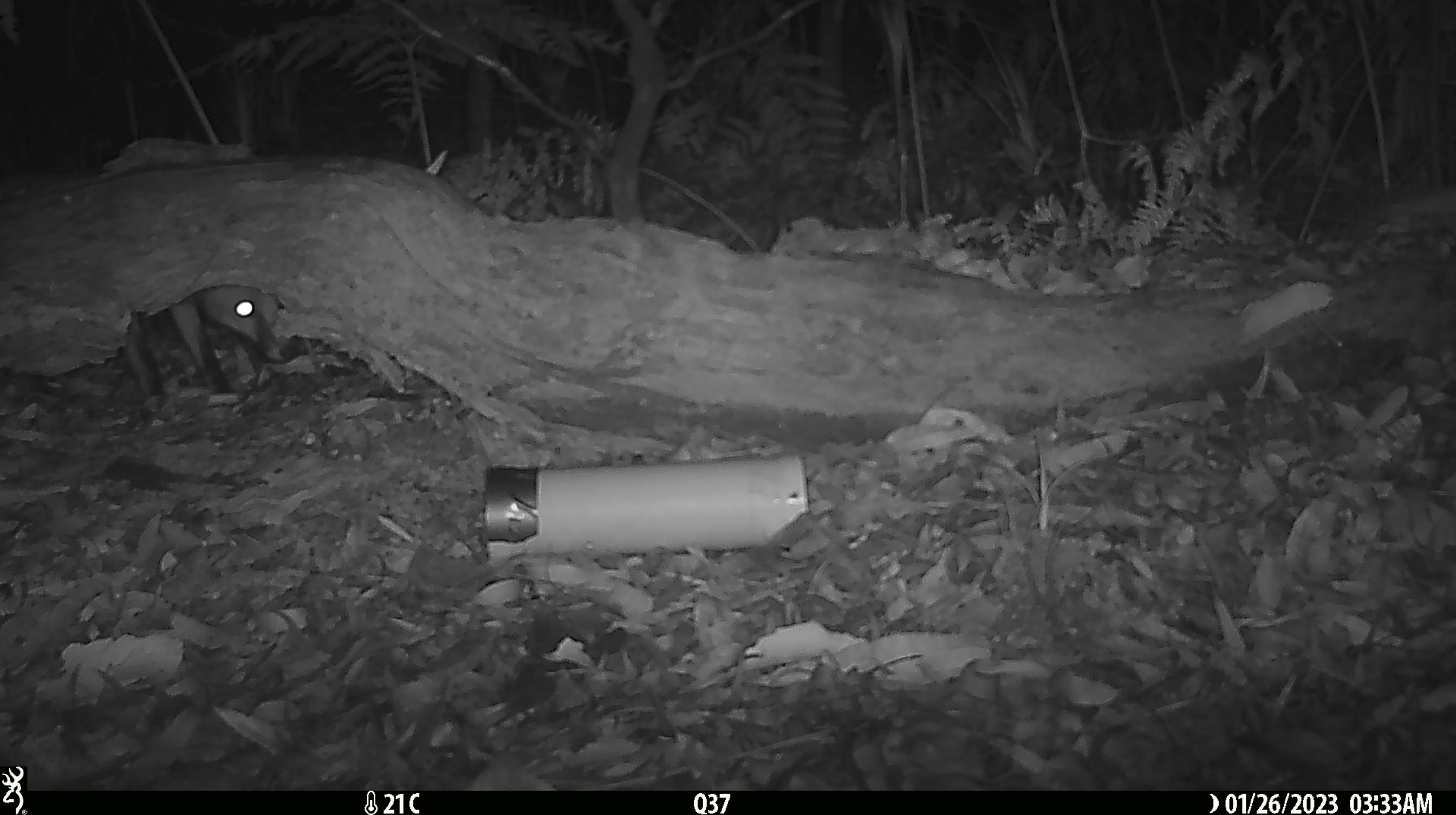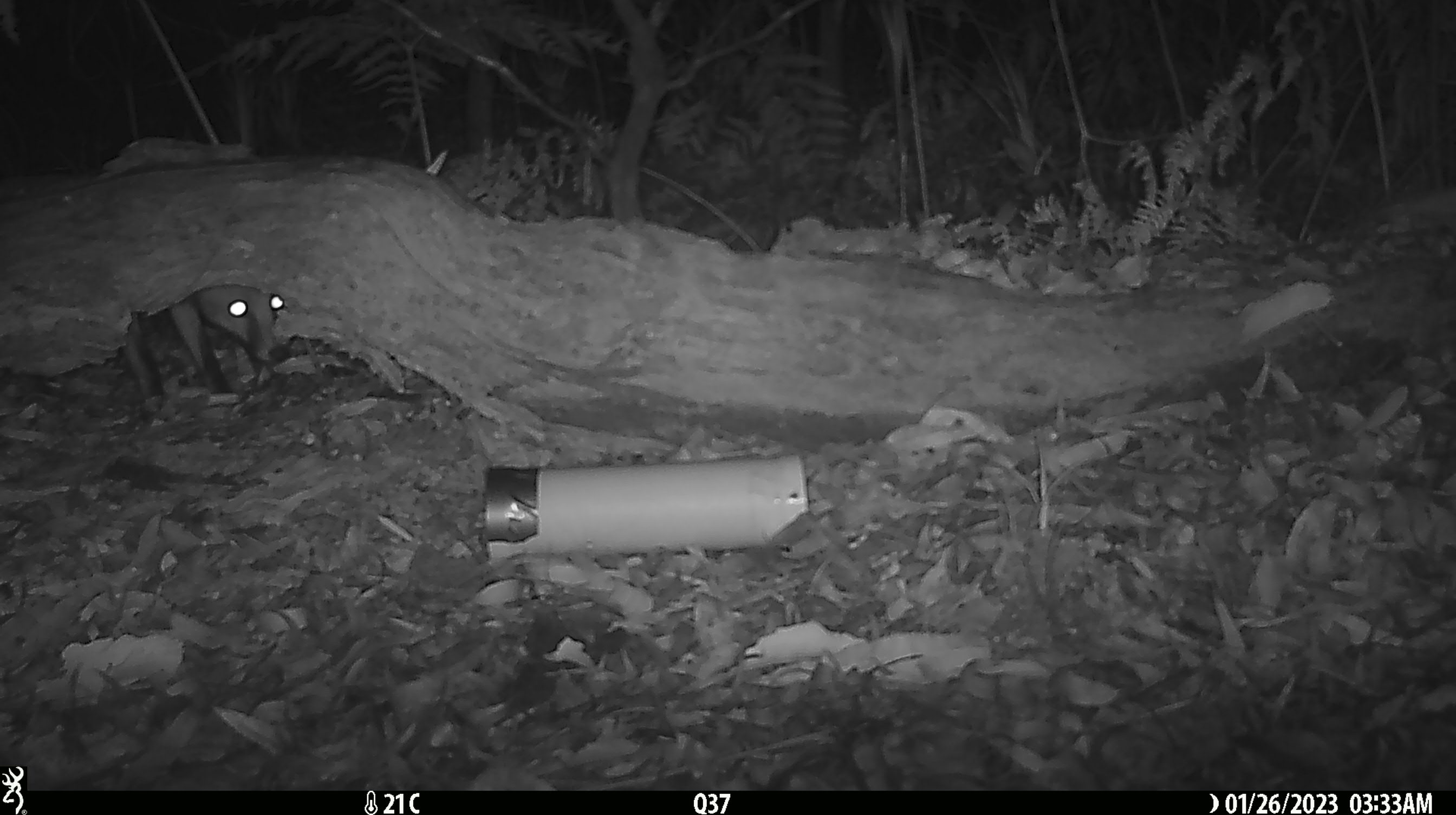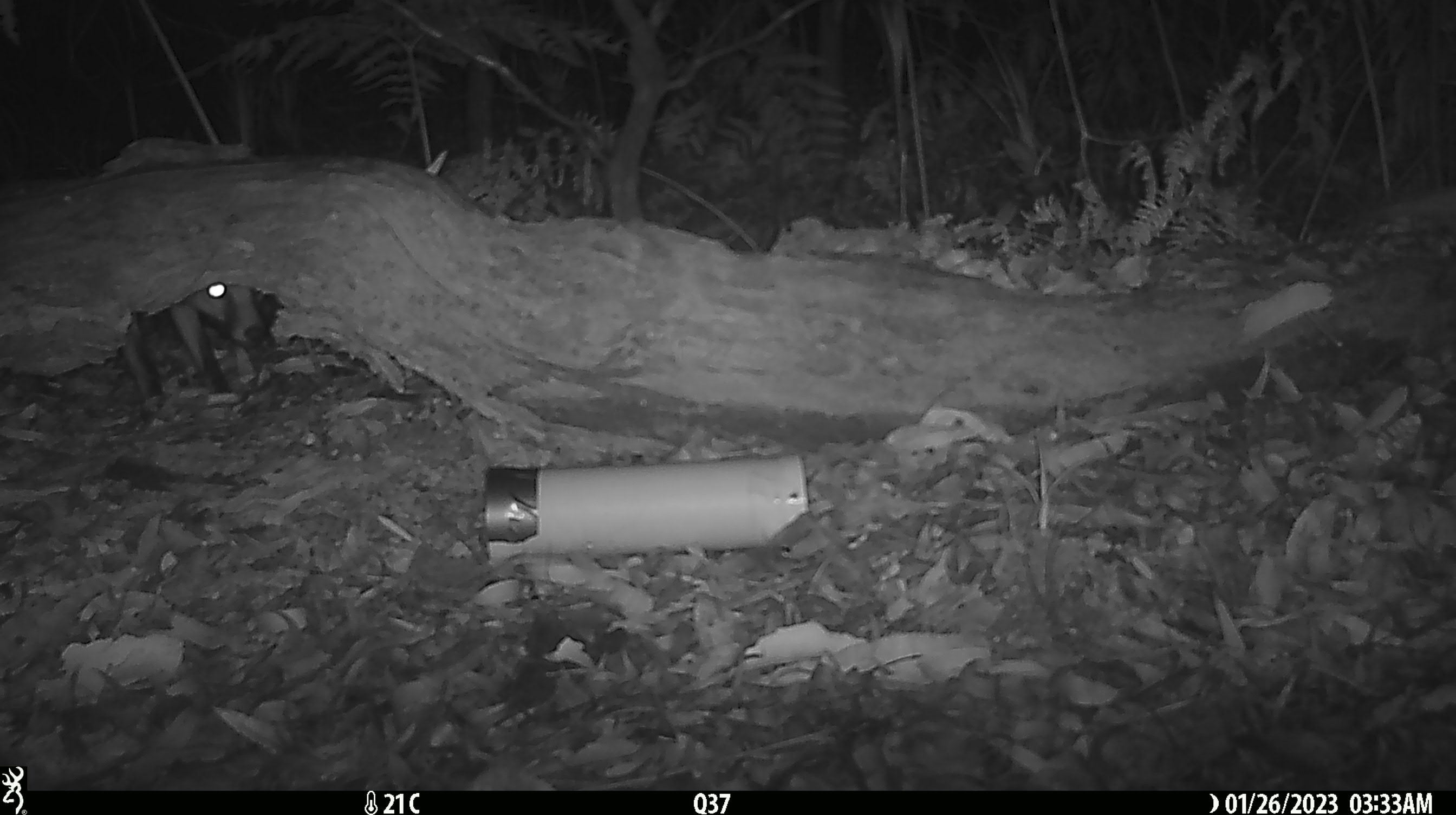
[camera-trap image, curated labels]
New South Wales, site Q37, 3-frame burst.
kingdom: Animalia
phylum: Chordata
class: Mammalia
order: Carnivora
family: Canidae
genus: Vulpes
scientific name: Vulpes vulpes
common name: red fox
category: fox